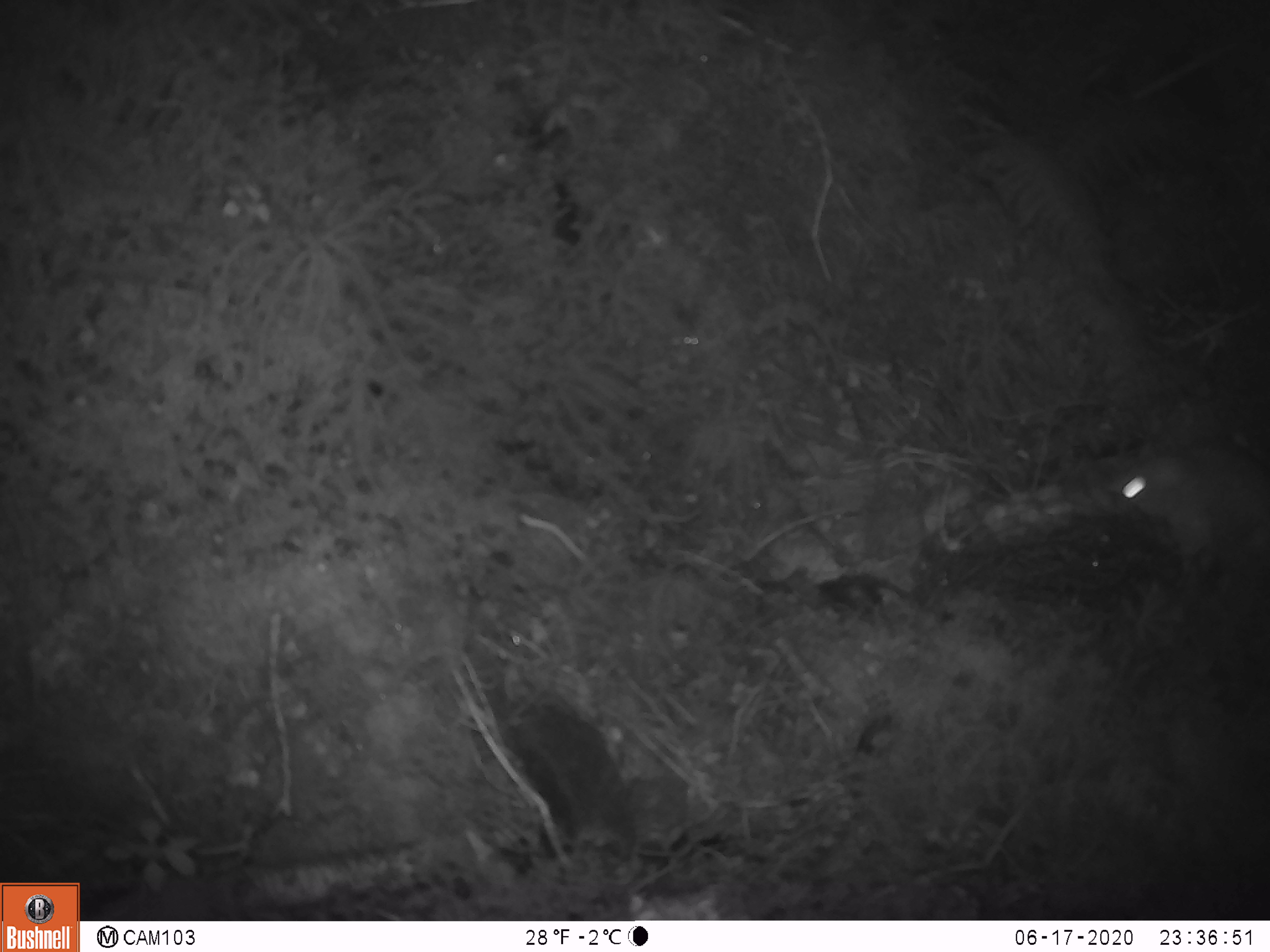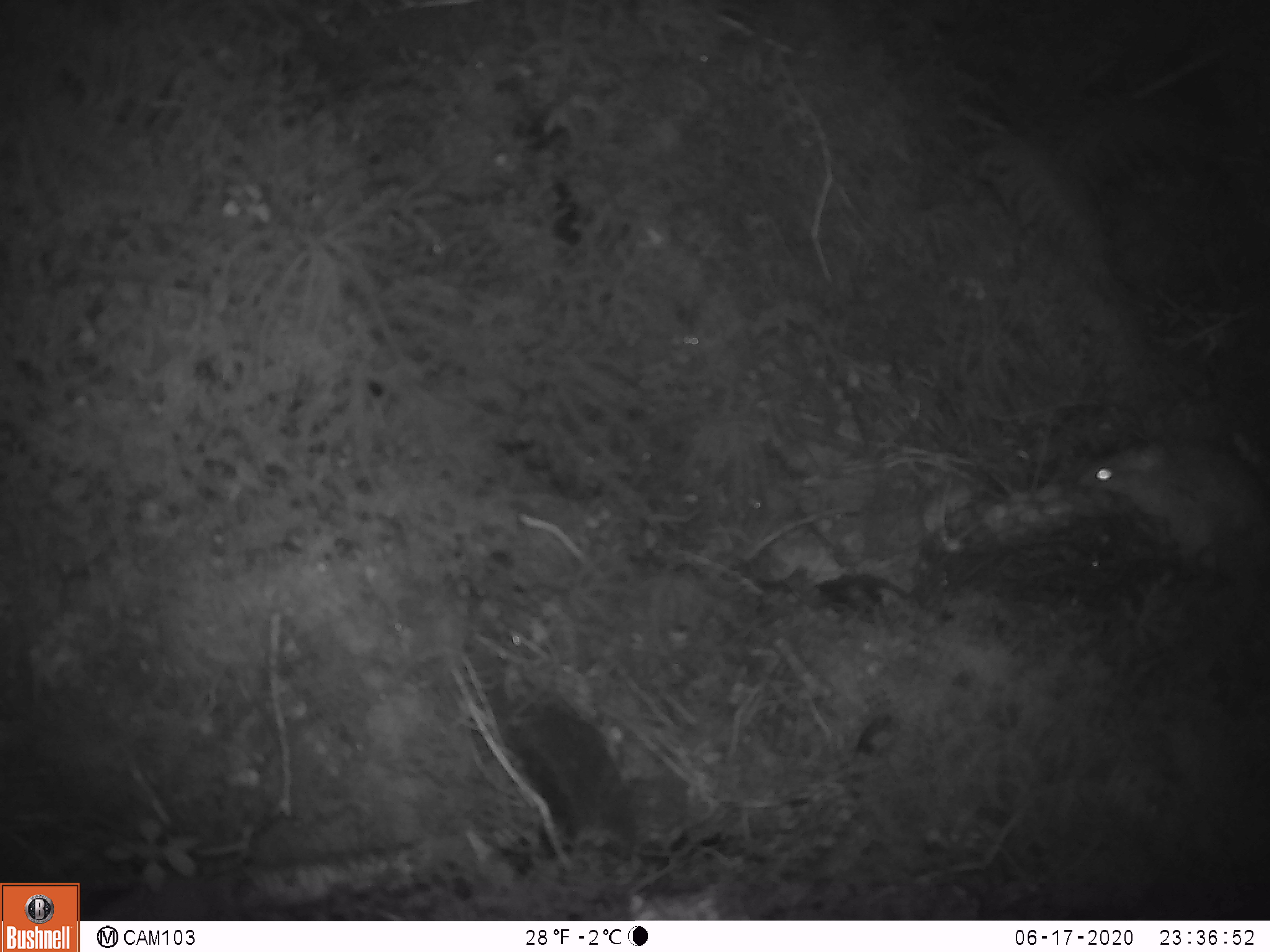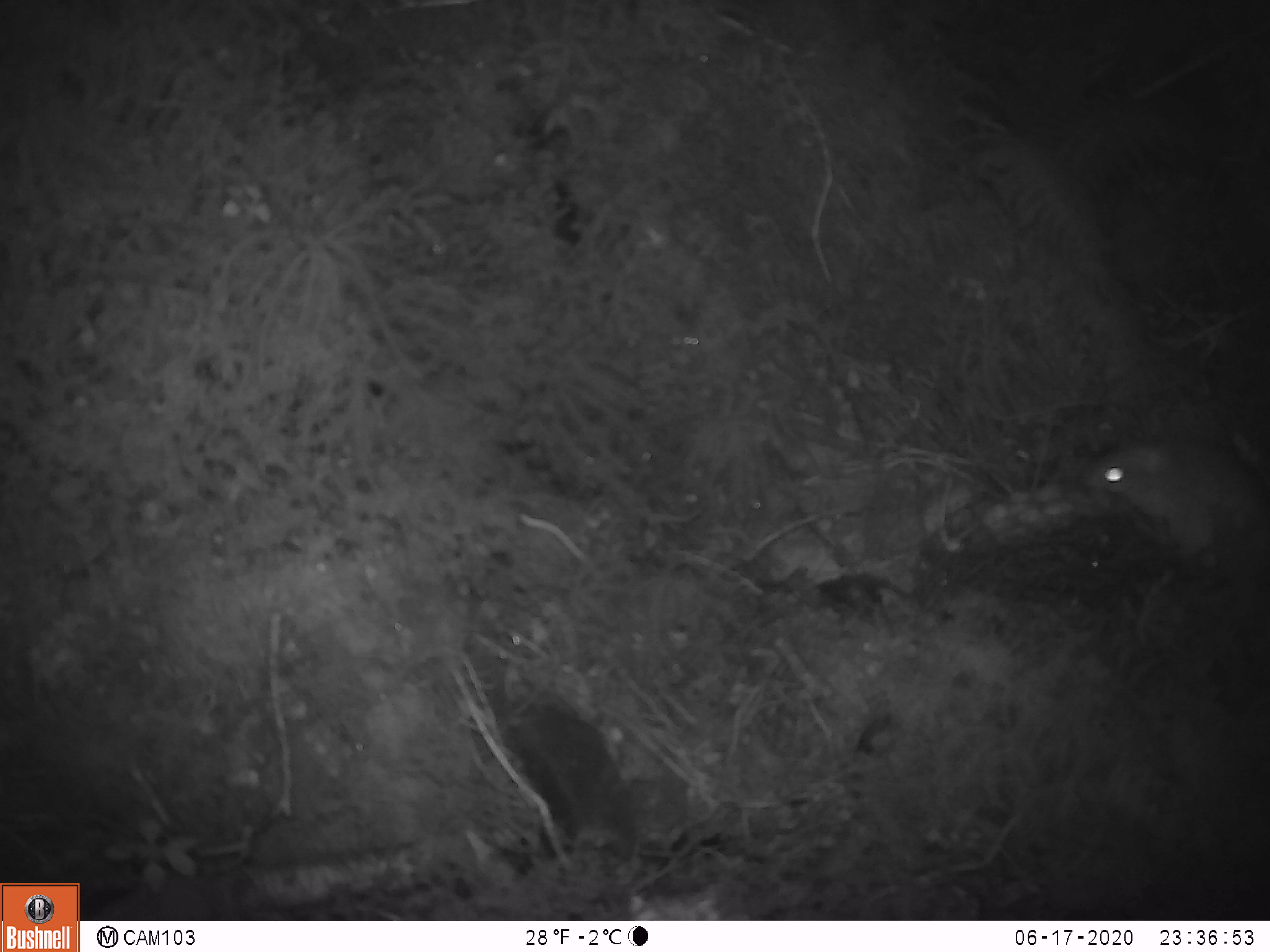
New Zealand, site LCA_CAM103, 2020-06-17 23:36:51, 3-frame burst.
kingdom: Animalia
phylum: Chordata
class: Mammalia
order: Rodentia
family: Muridae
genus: Rattus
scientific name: Rattus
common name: rat